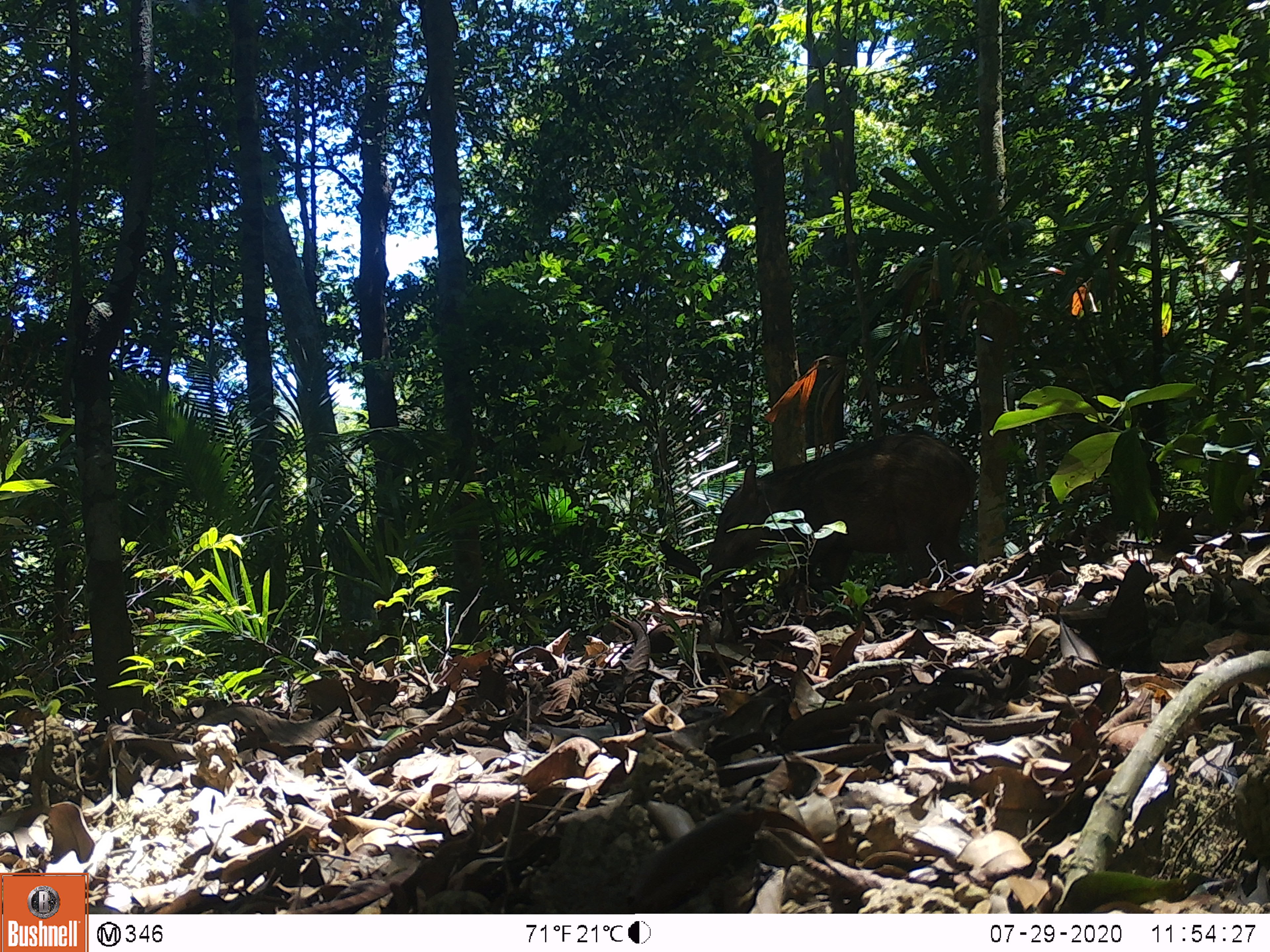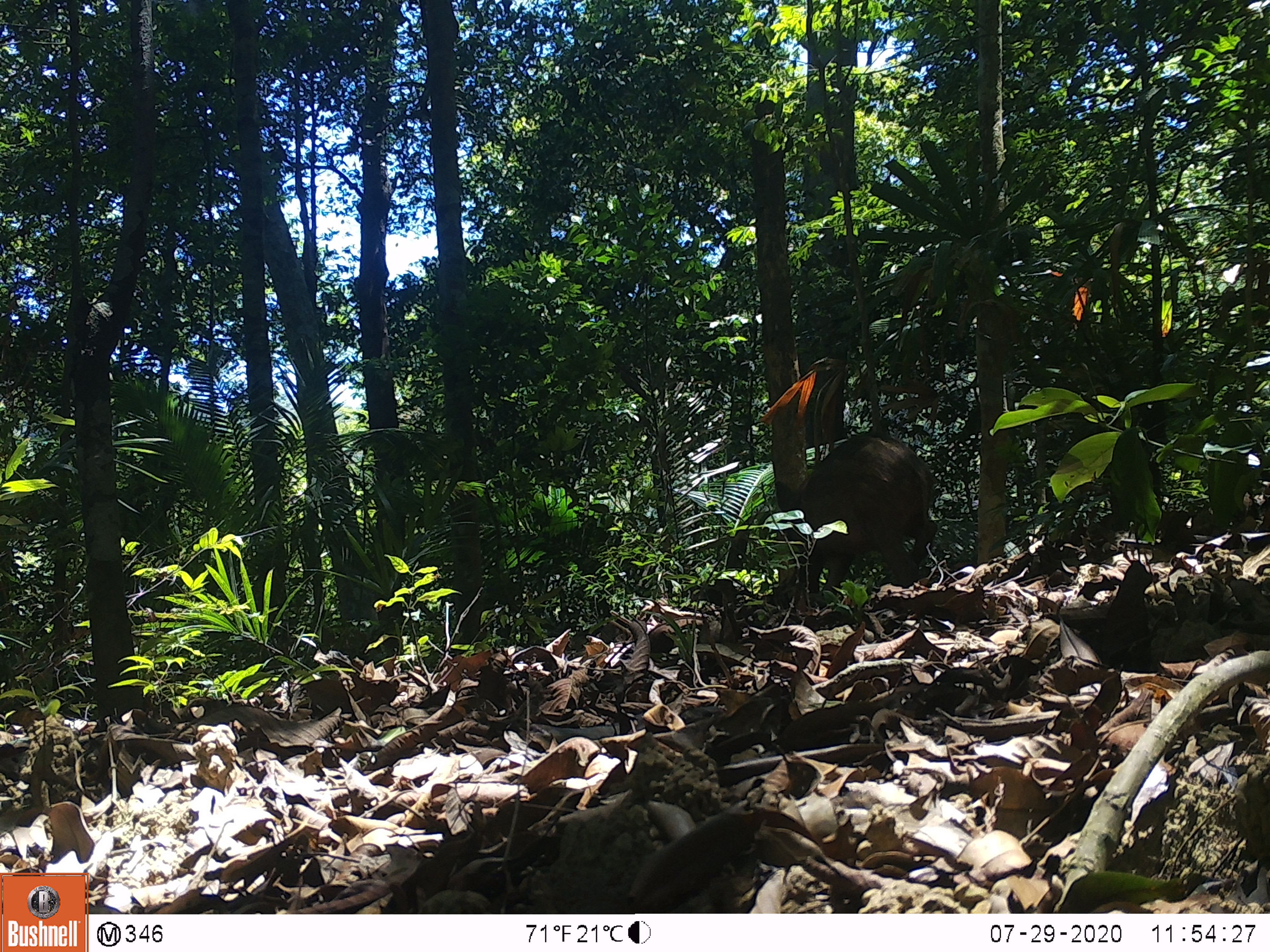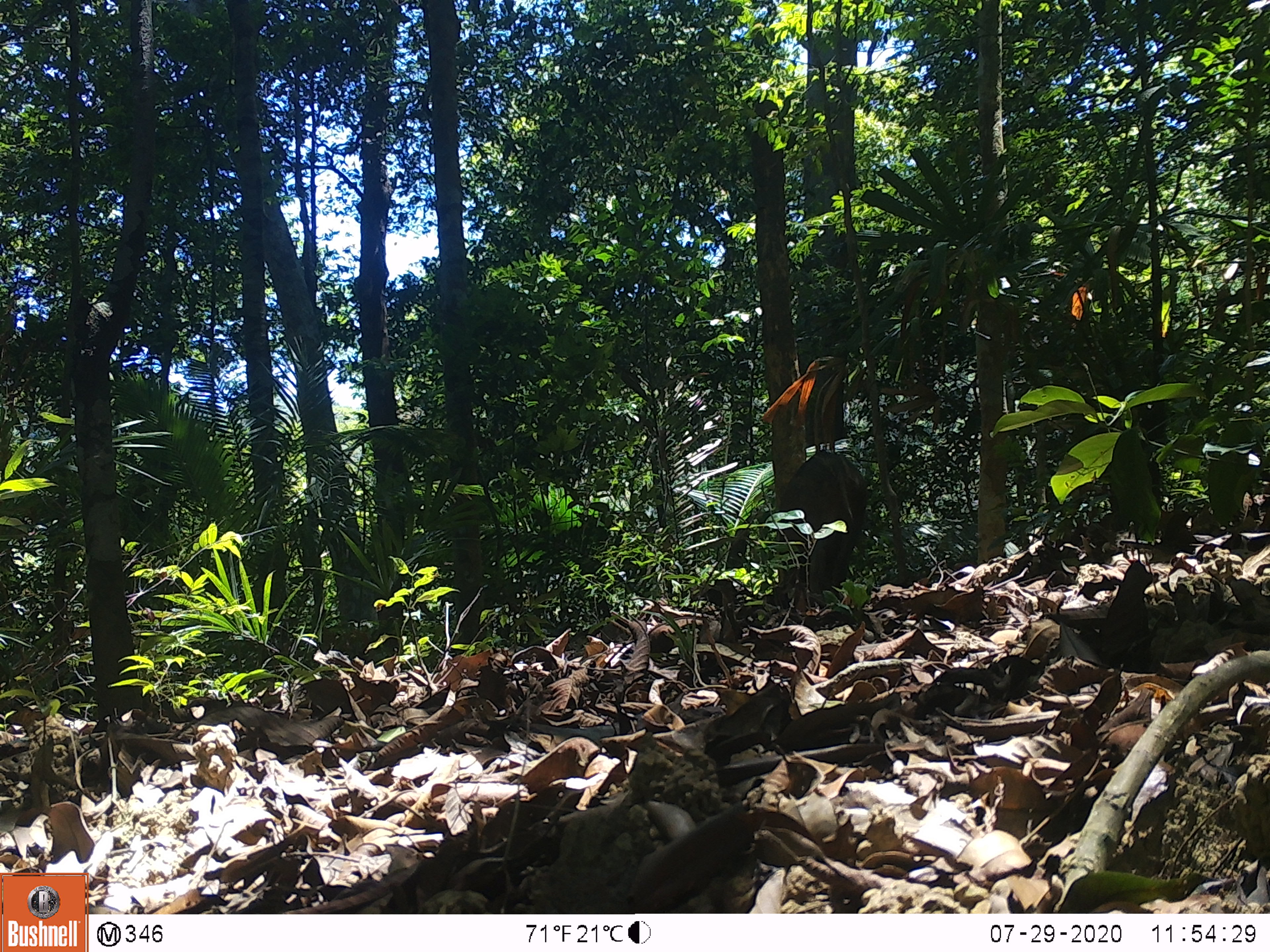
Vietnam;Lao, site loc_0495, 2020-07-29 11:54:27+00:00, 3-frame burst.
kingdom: Animalia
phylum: Chordata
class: Mammalia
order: Artiodactyla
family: Suidae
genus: Sus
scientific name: Sus scrofa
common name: eurasian wild pig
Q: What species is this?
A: Eurasian wild pig (Sus scrofa).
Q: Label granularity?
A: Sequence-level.